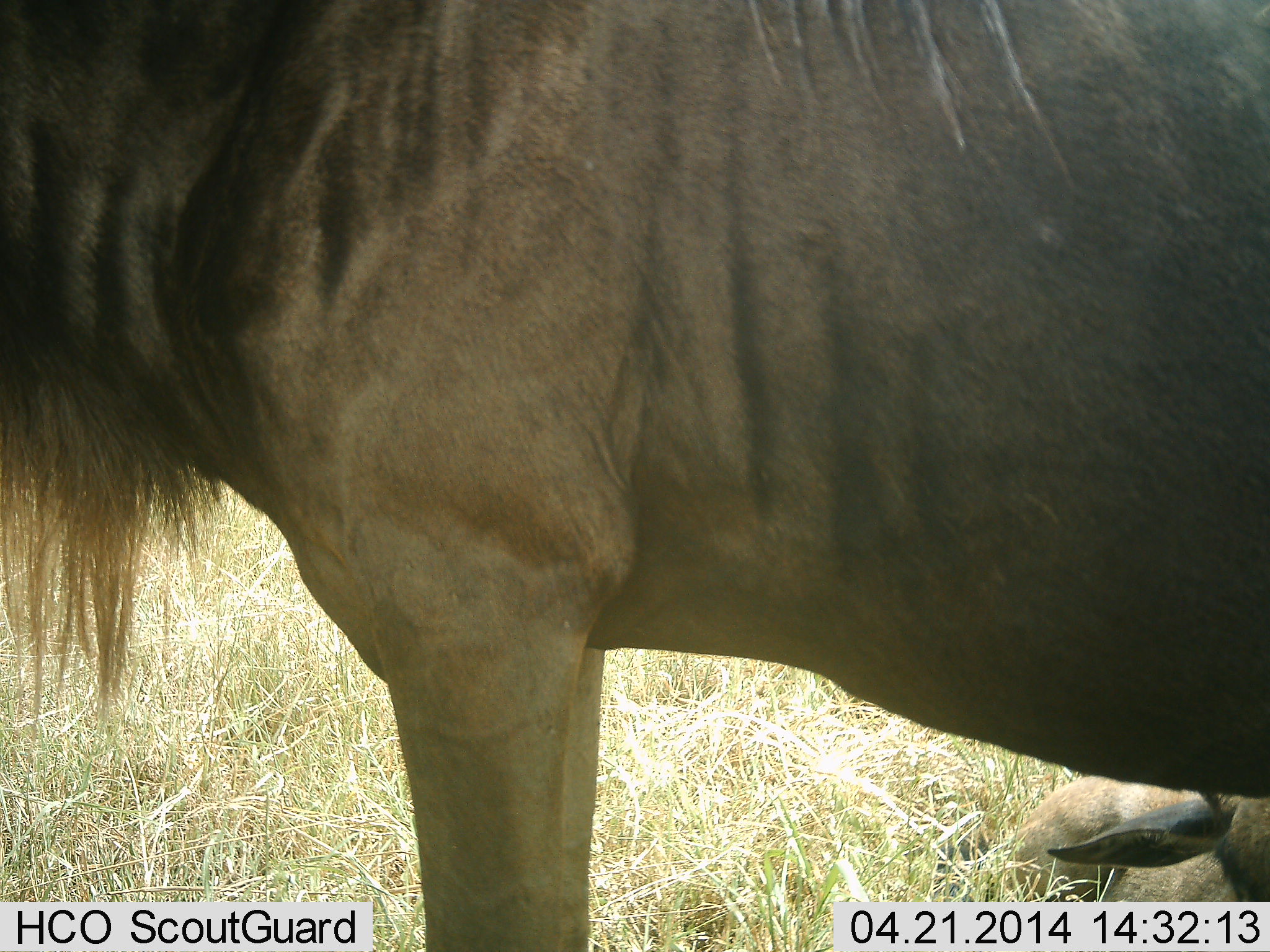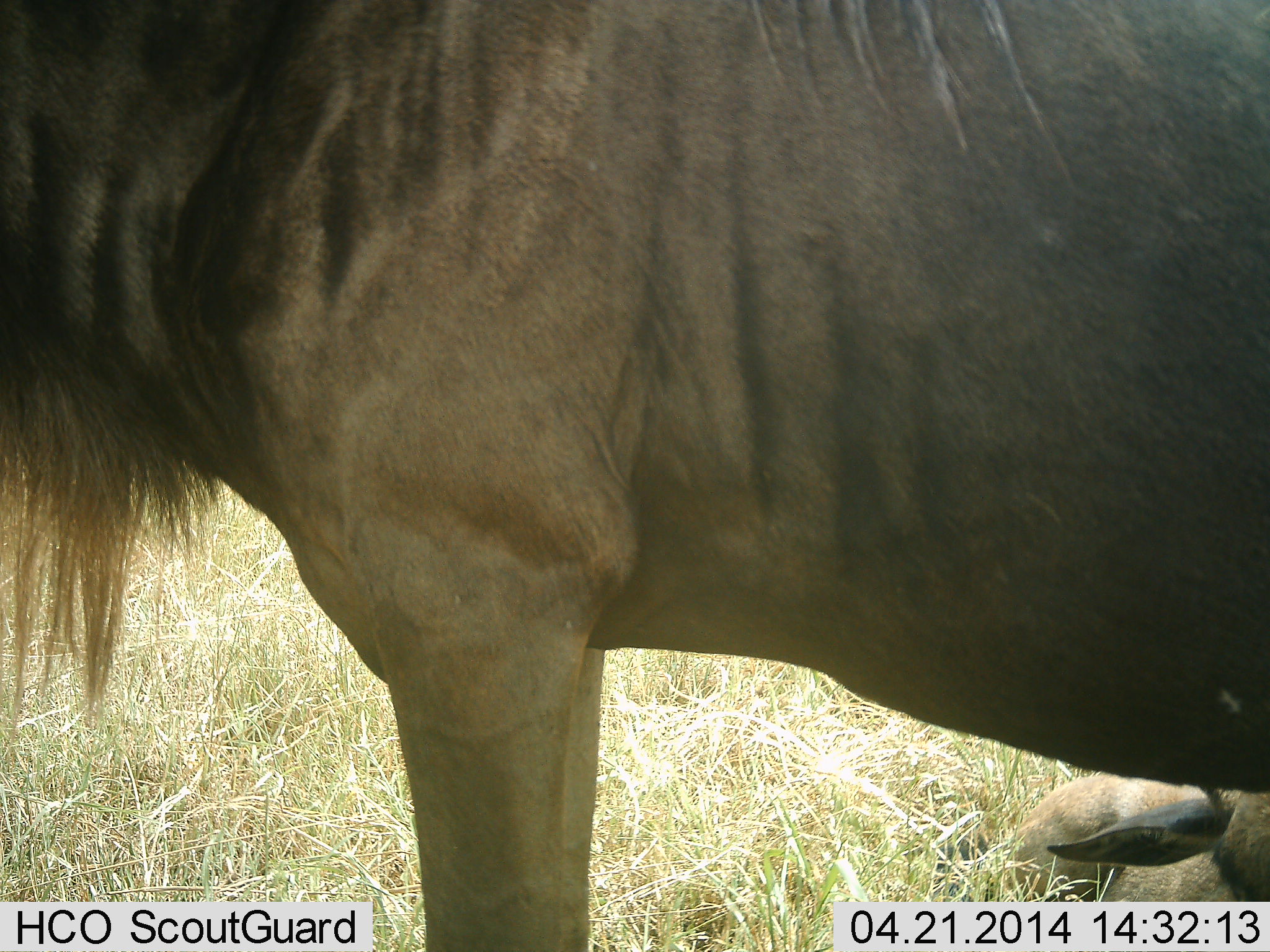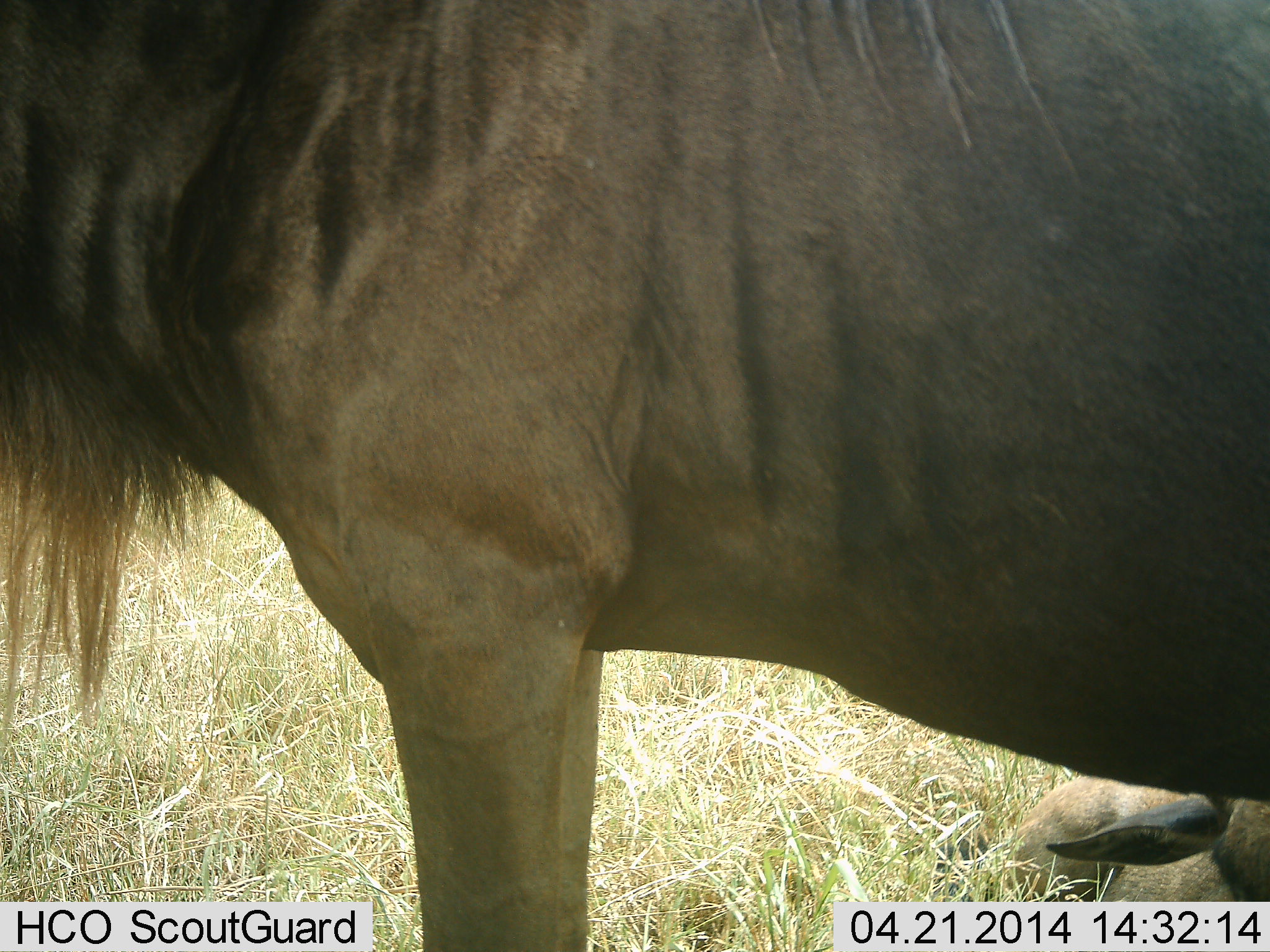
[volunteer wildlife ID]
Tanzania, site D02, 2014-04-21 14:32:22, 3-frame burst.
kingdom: Animalia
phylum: Chordata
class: Mammalia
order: Artiodactyla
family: Bovidae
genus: Connochaetes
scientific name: Connochaetes taurinus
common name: blue wildebeest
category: wildebeest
Wildebeest (blue wildebeest) (Connochaetes taurinus), count 2. Behavior (volunteer vote fractions): standing 84%, resting 70%, moving 5%, interacting 2%. Young present (vote fraction): 40%. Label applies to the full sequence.